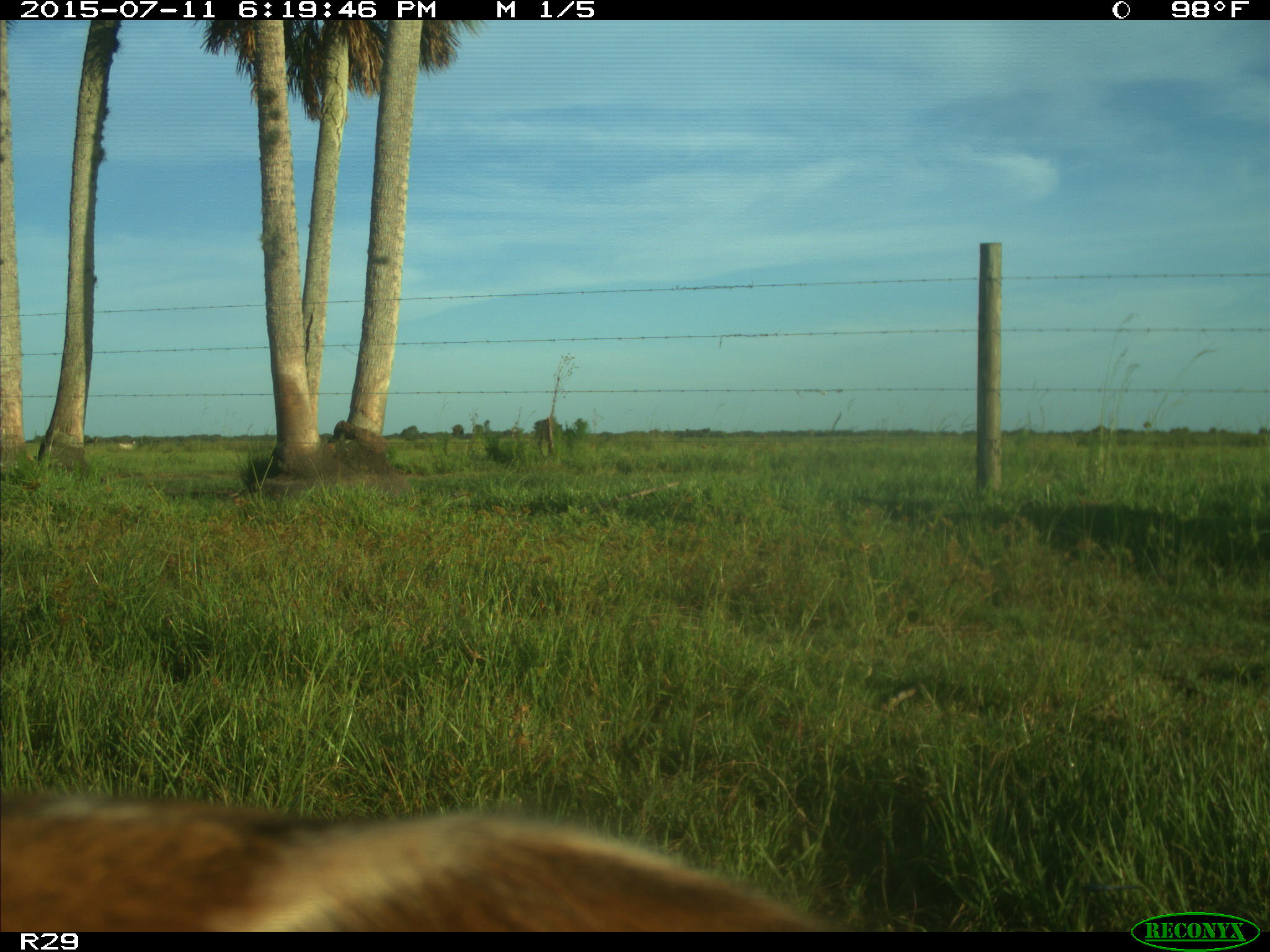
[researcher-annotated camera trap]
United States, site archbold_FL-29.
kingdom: Animalia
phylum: Chordata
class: Mammalia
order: Artiodactyla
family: Bovidae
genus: Bos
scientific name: Bos taurus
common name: domestic cow